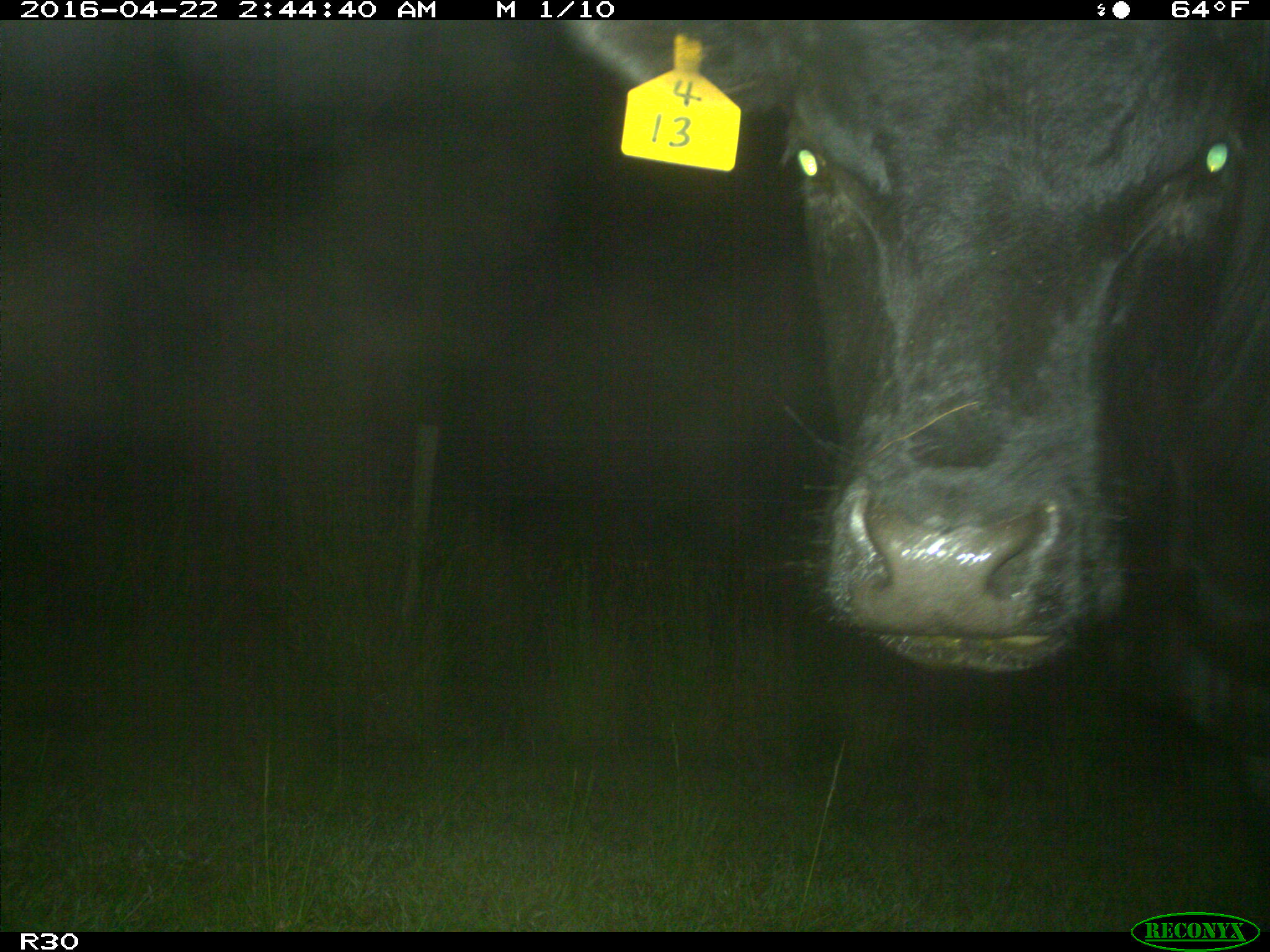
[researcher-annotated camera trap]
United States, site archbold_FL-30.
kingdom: Animalia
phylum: Chordata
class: Mammalia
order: Artiodactyla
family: Bovidae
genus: Bos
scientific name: Bos taurus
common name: domestic cow